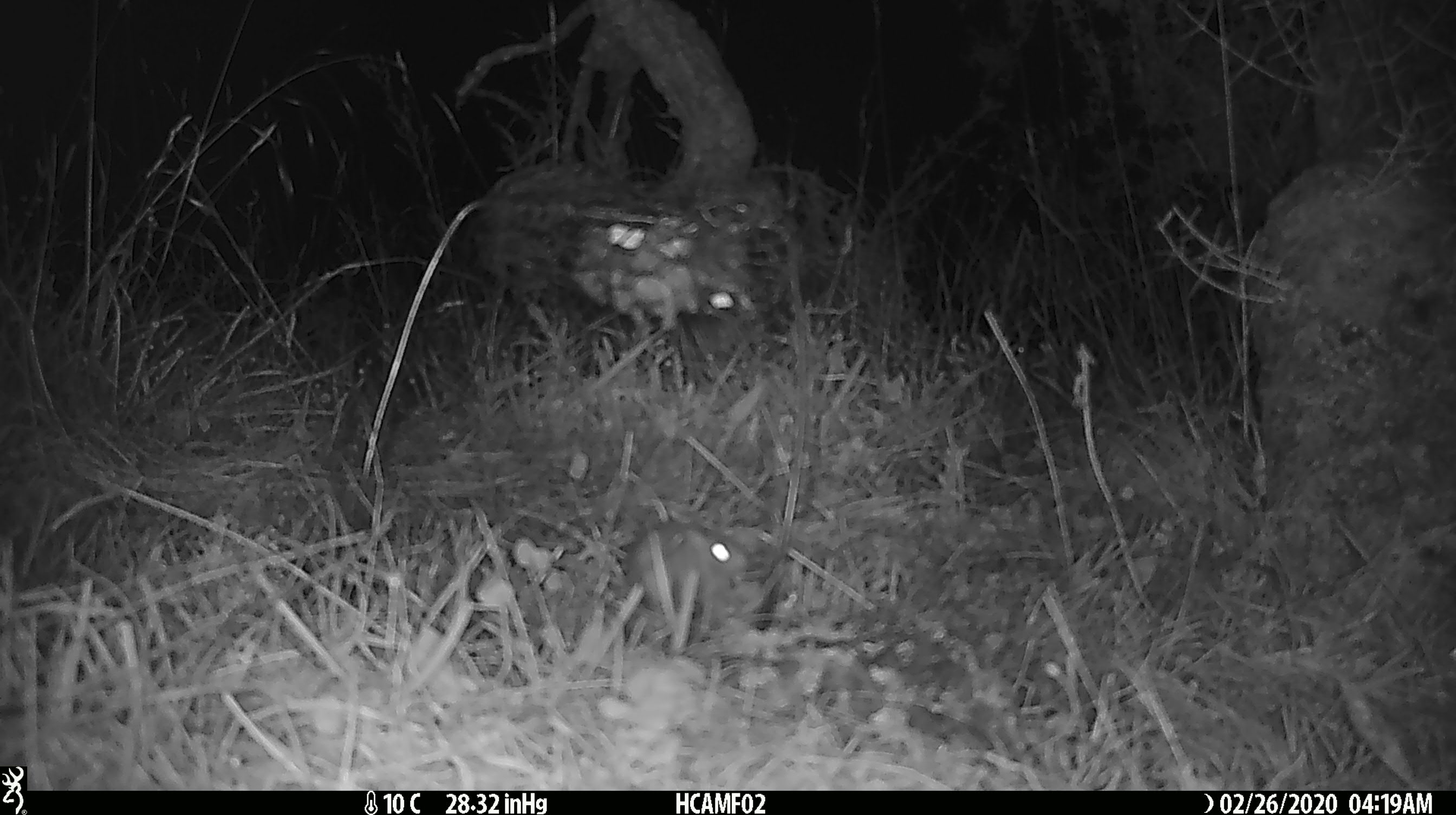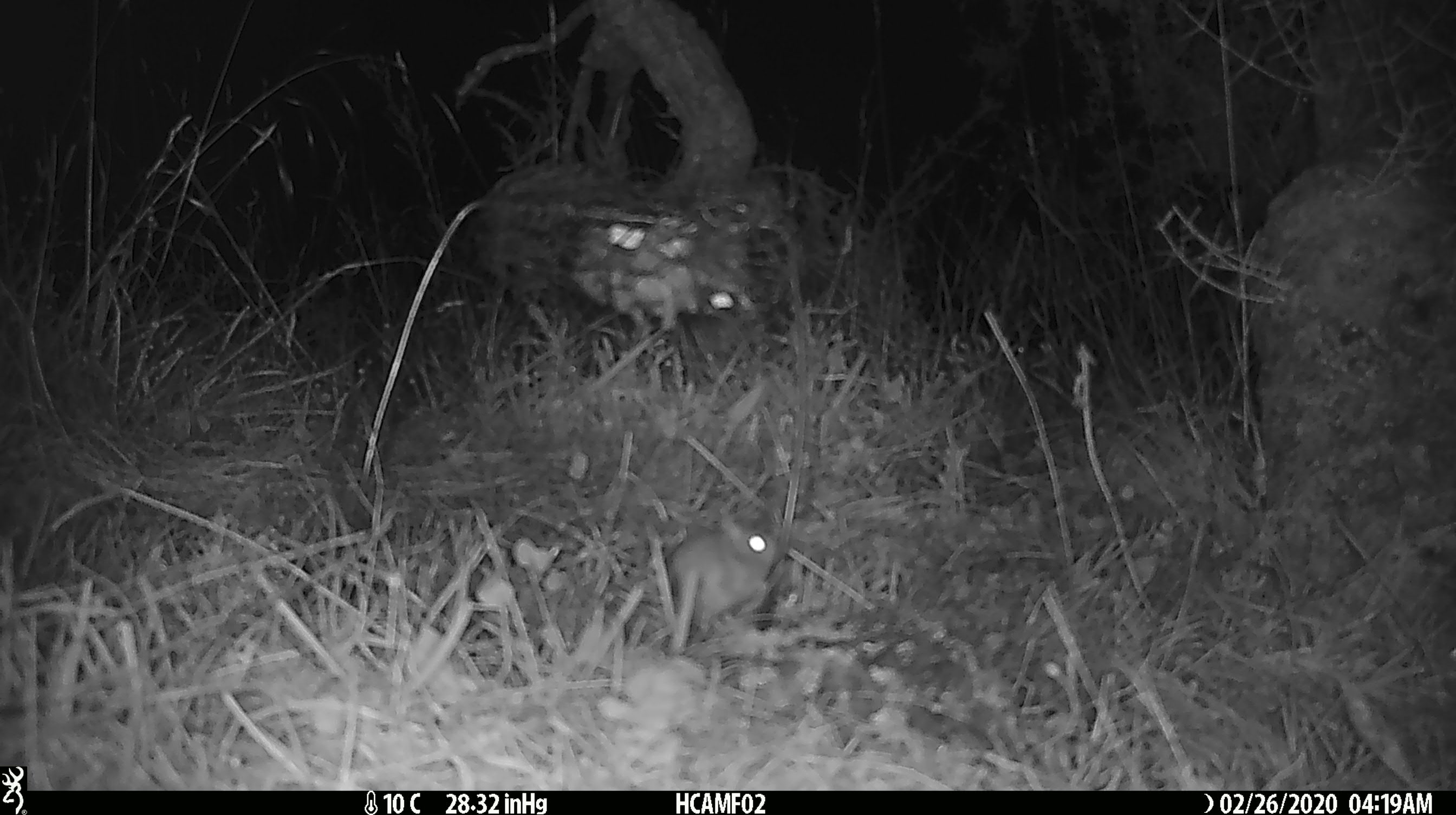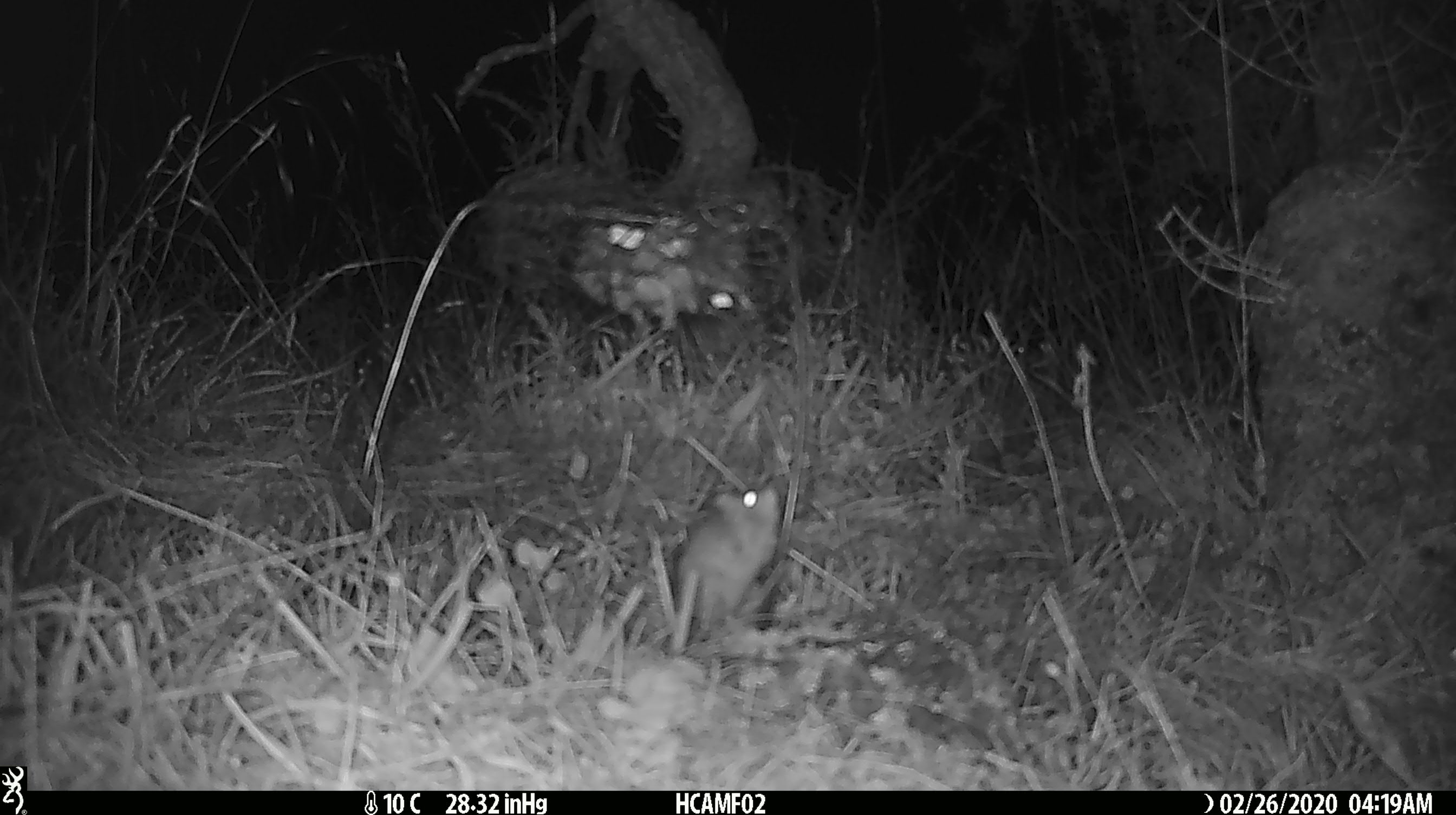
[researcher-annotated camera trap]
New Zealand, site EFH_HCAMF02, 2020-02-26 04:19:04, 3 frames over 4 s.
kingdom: Animalia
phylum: Chordata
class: Mammalia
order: Rodentia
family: Muridae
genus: Mus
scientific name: Mus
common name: mouse